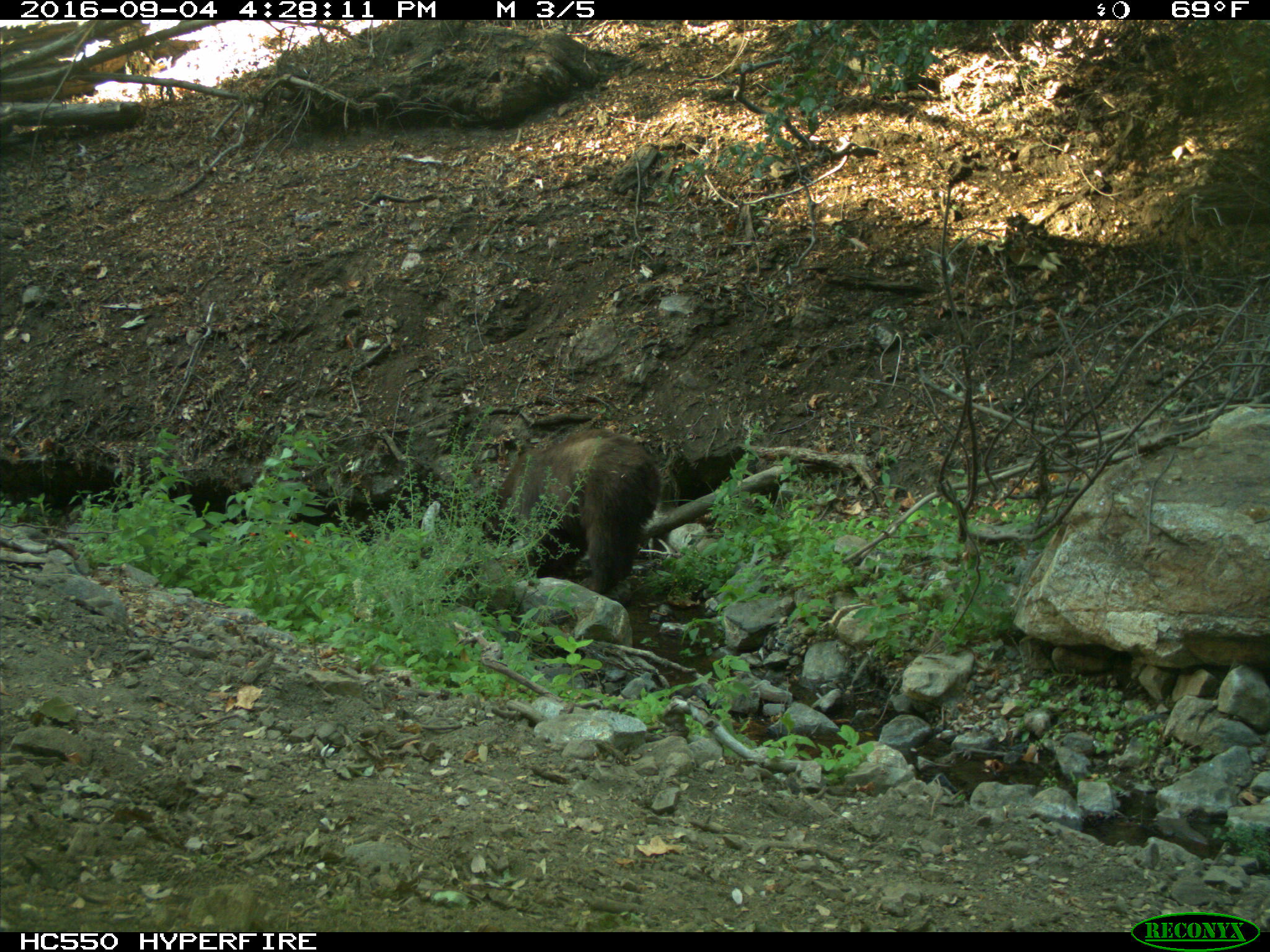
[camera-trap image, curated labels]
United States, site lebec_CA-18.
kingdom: Animalia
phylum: Chordata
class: Mammalia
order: Carnivora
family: Ursidae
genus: Ursus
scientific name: Ursus americanus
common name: american black bear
Ursus americanus (american black bear).